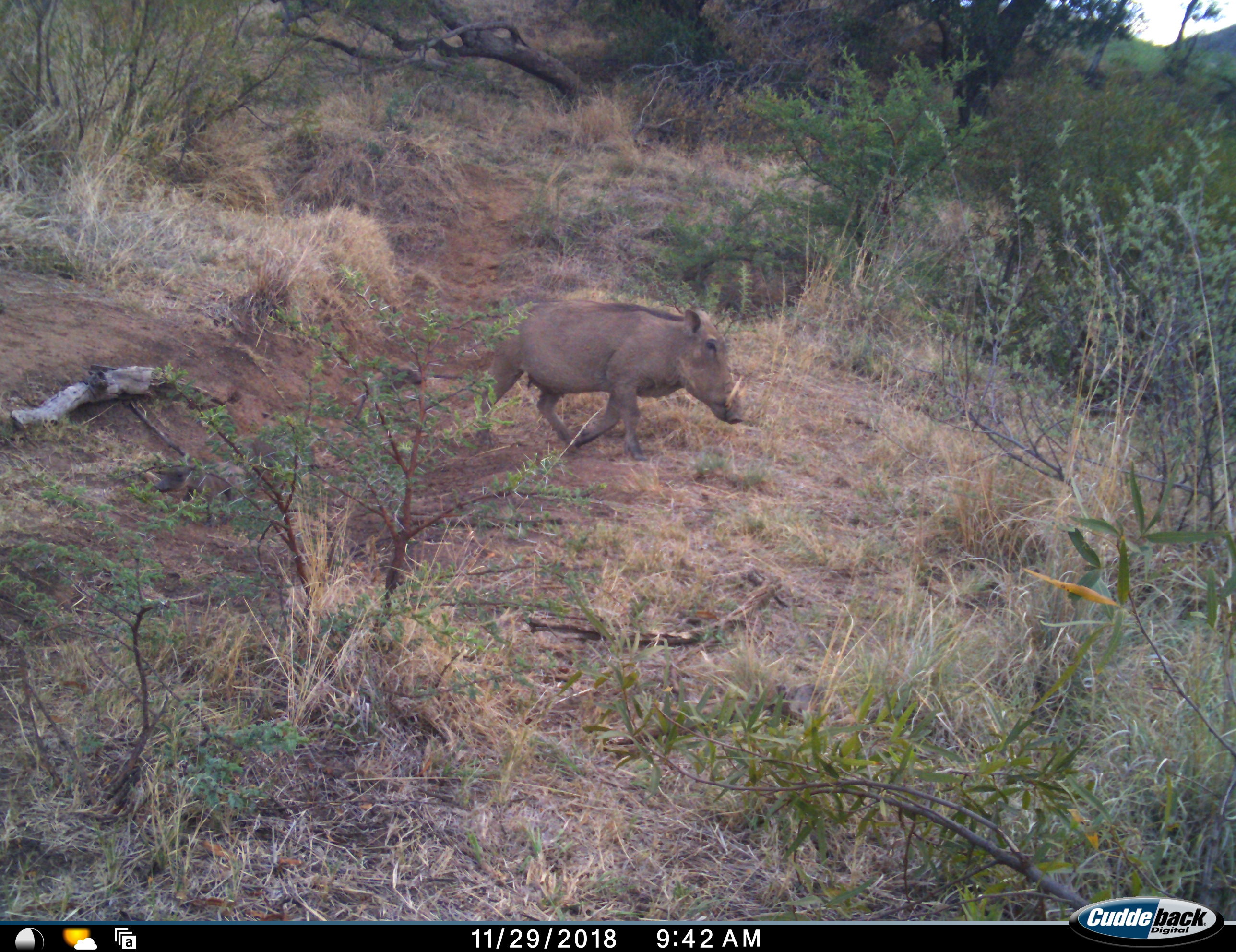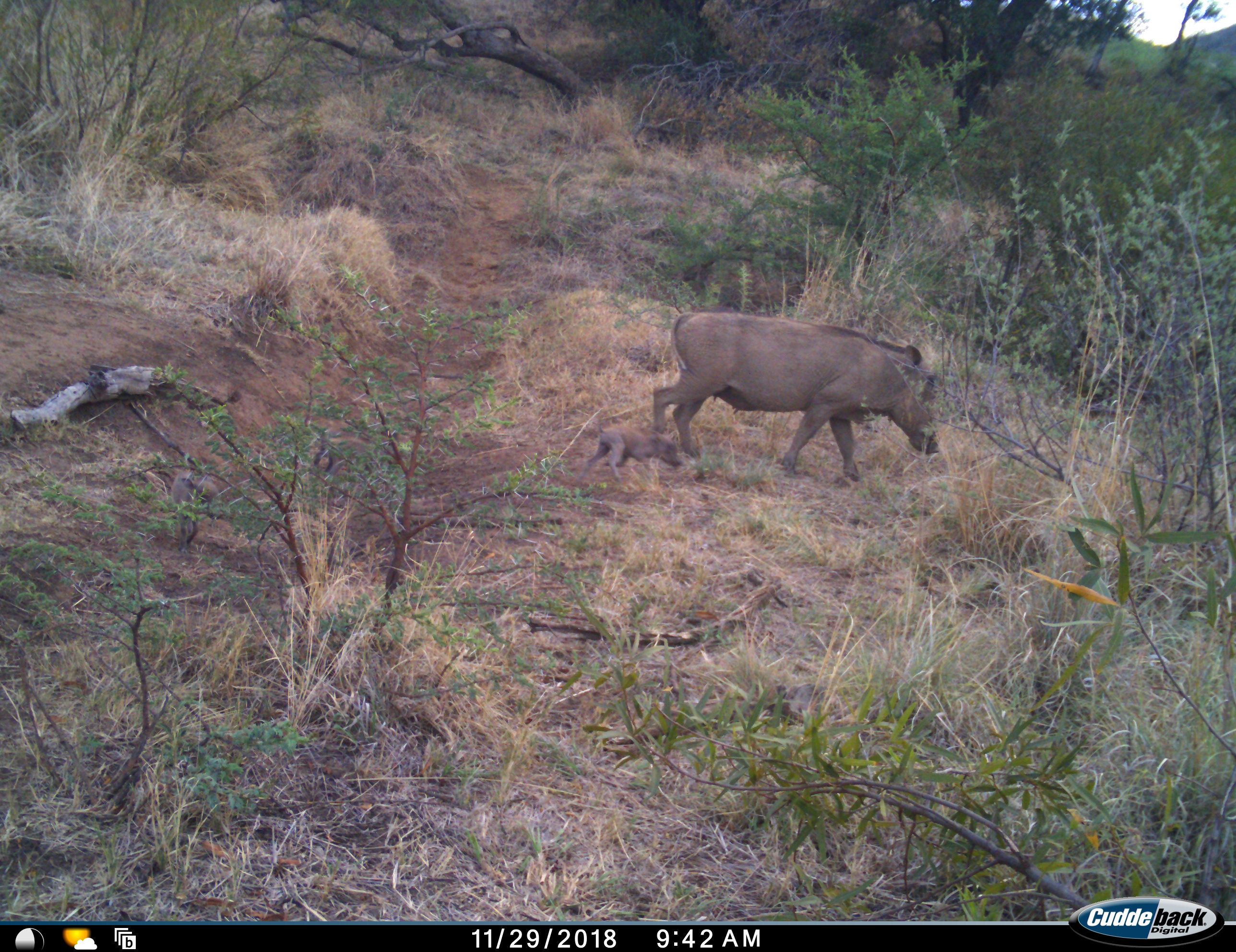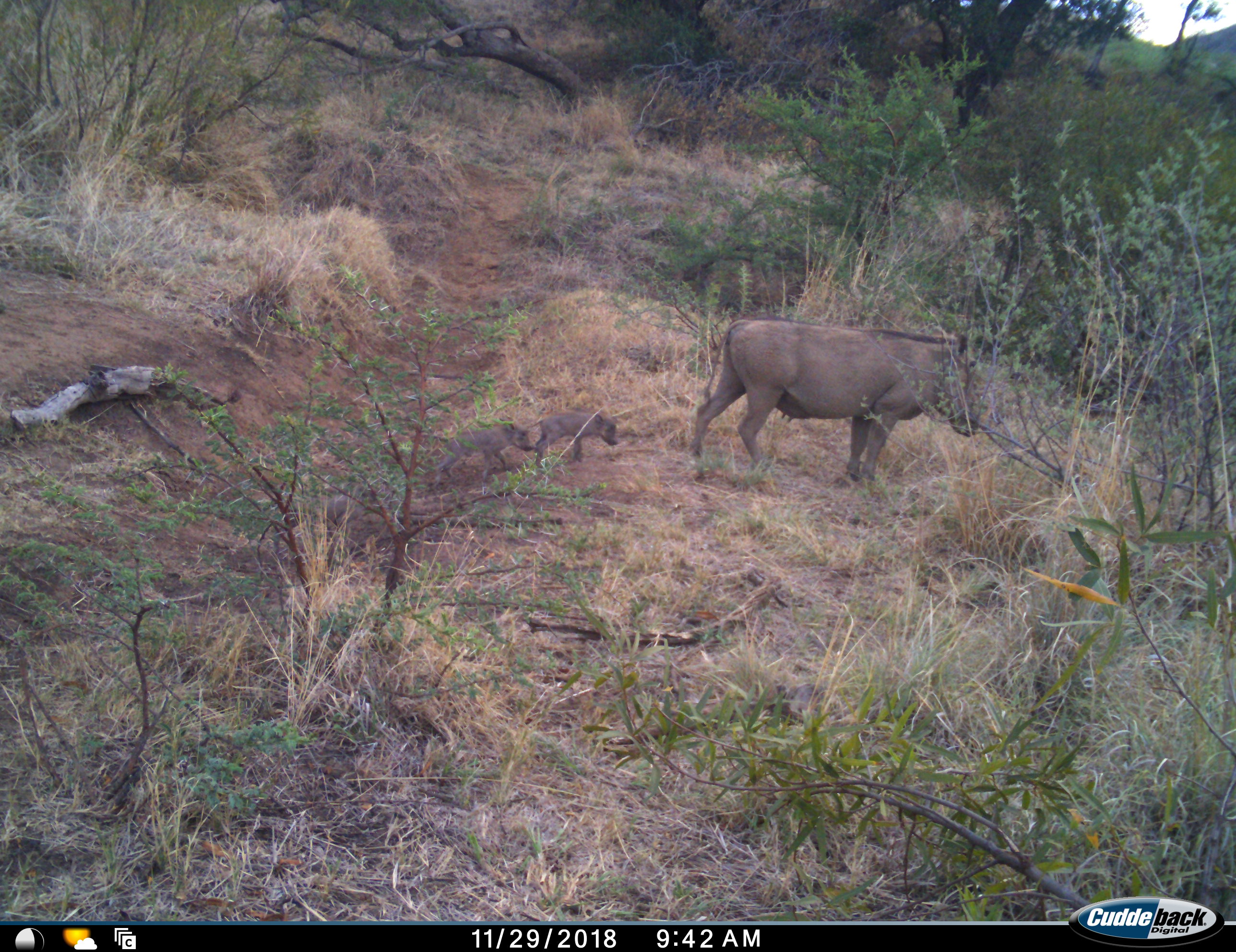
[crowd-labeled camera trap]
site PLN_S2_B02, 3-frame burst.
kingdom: Animalia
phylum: Chordata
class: Mammalia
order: Artiodactyla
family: Suidae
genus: Phacochoerus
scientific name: Phacochoerus africanus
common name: warthog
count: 4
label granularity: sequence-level